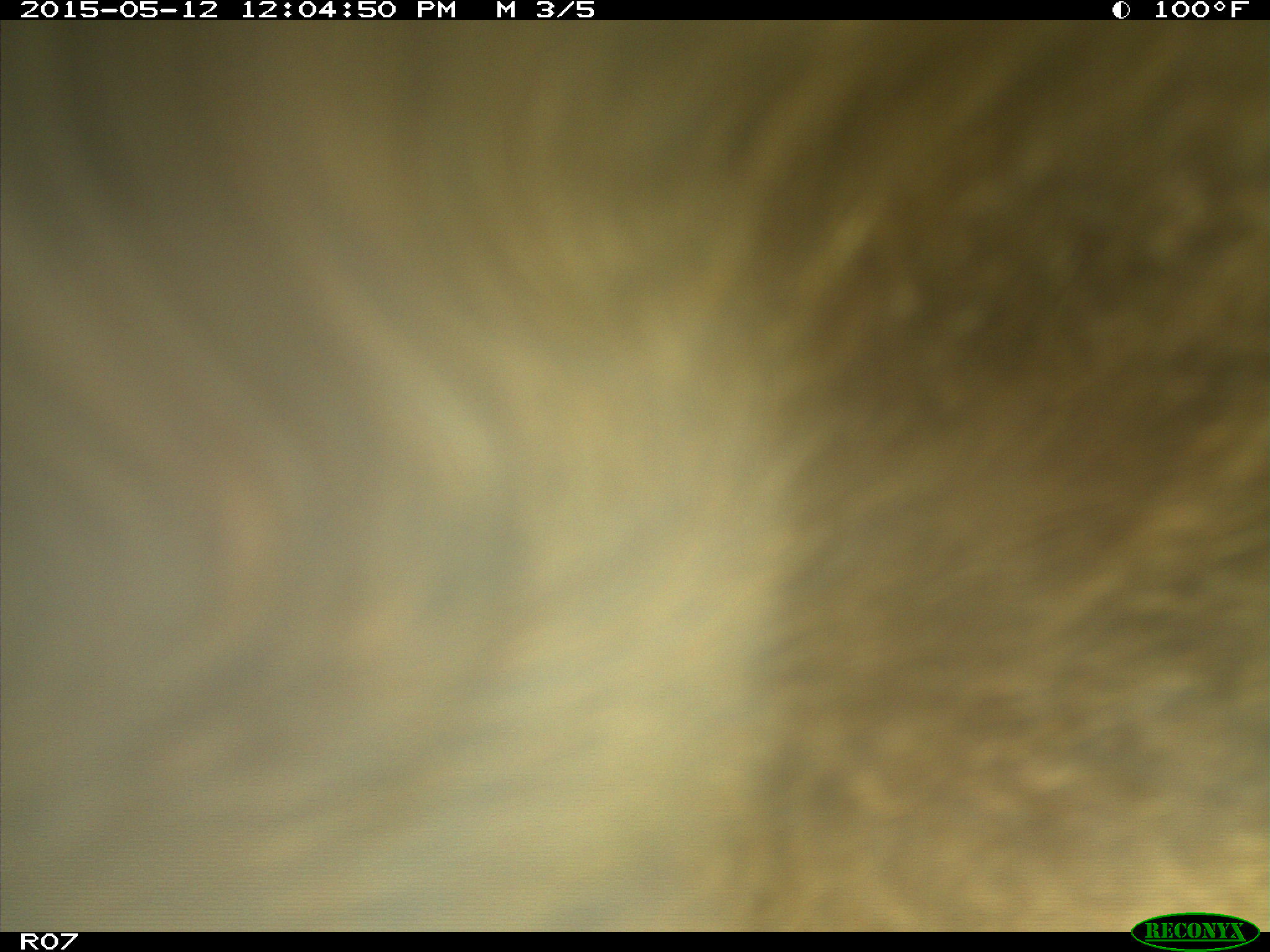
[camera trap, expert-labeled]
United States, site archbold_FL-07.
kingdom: Animalia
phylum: Chordata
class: Mammalia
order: Artiodactyla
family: Bovidae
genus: Bos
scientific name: Bos taurus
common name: domestic cow